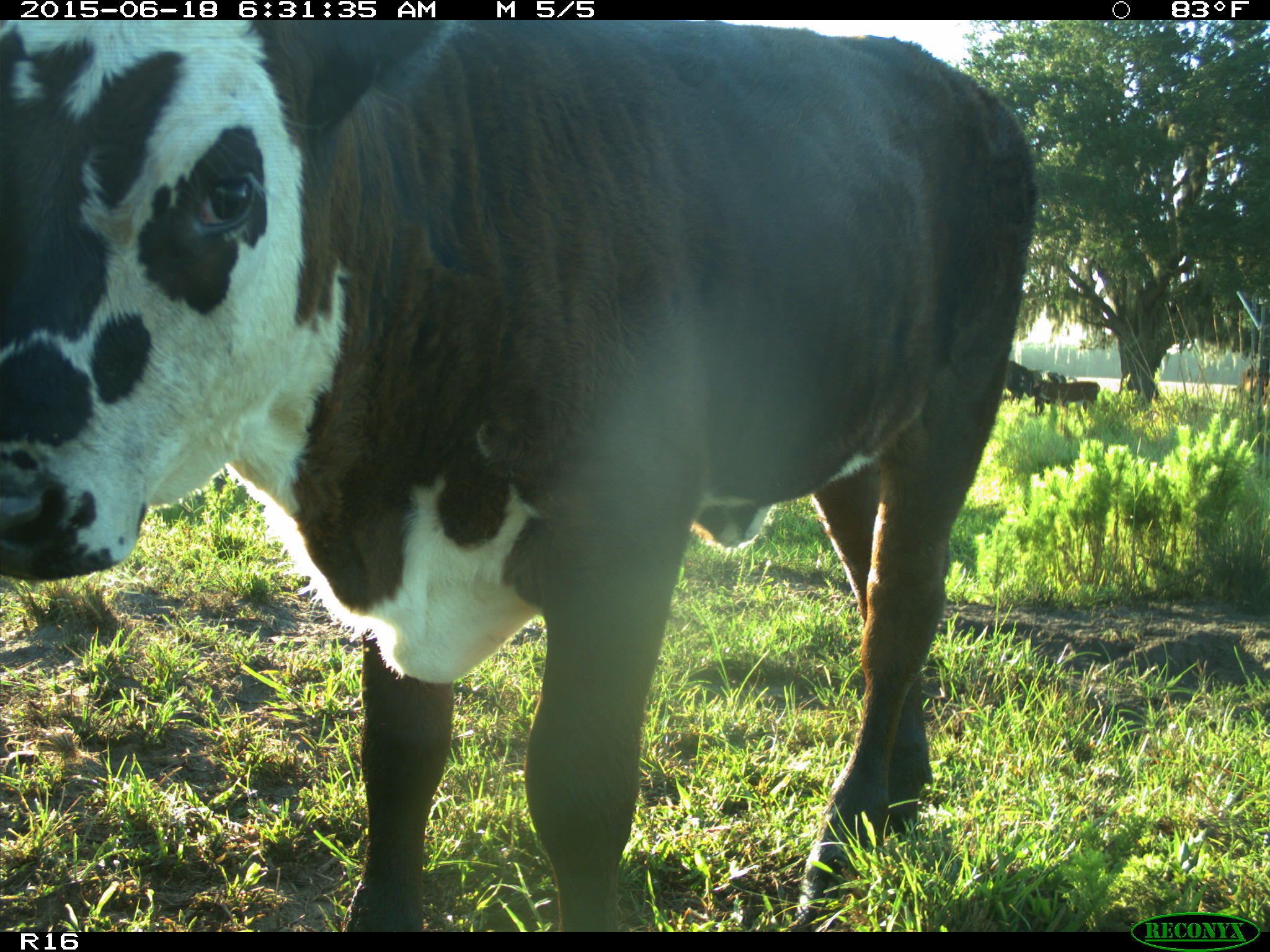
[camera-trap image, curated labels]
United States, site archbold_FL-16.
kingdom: Animalia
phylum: Chordata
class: Mammalia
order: Artiodactyla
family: Bovidae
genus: Bos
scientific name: Bos taurus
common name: domestic cow